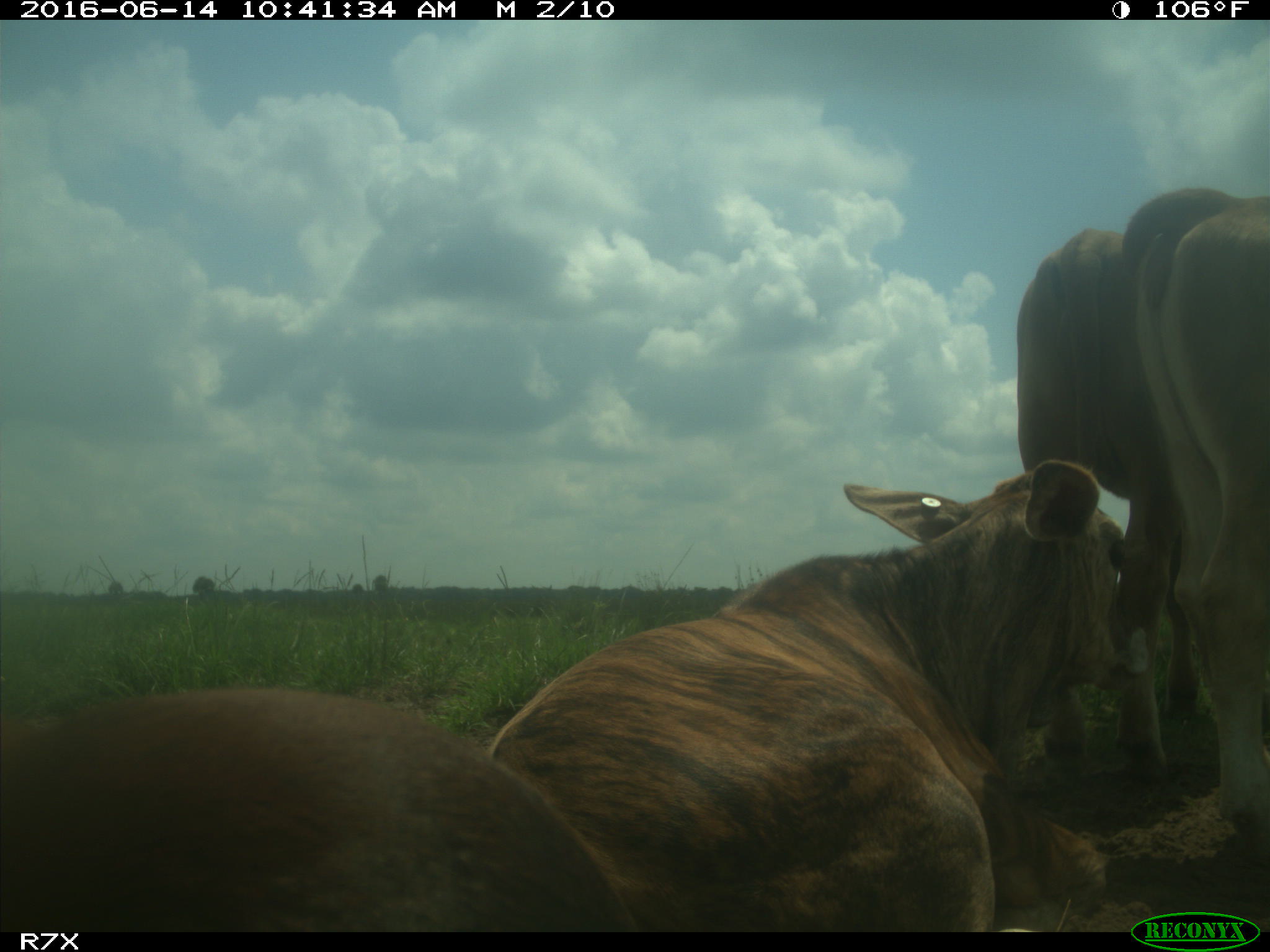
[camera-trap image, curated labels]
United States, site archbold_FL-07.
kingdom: Animalia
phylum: Chordata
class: Mammalia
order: Artiodactyla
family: Bovidae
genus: Bos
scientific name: Bos taurus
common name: domestic cow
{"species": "Bos taurus (domestic cow)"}